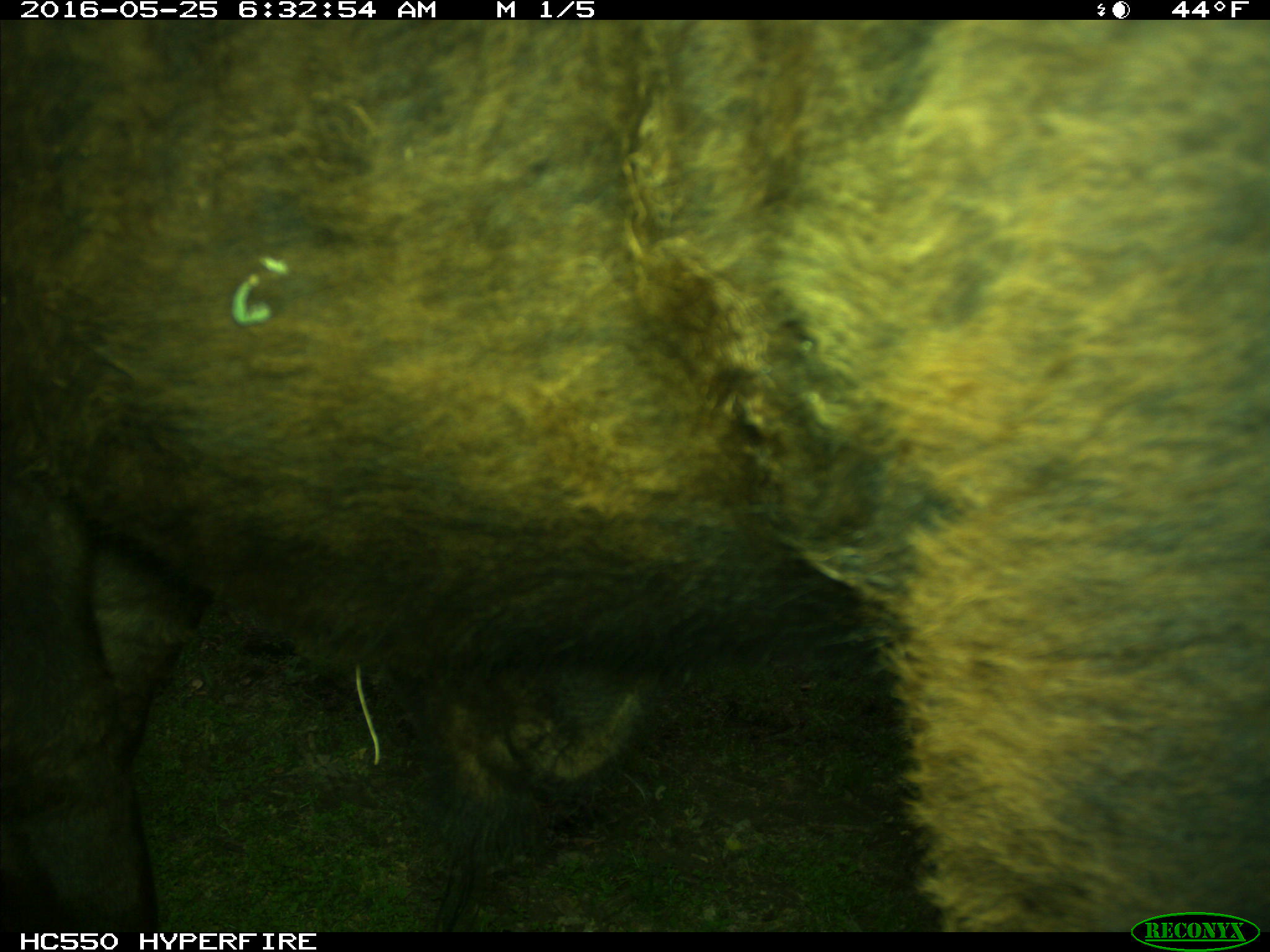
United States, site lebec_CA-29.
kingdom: Animalia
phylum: Chordata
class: Mammalia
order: Artiodactyla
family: Bovidae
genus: Bos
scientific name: Bos taurus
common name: domestic cow